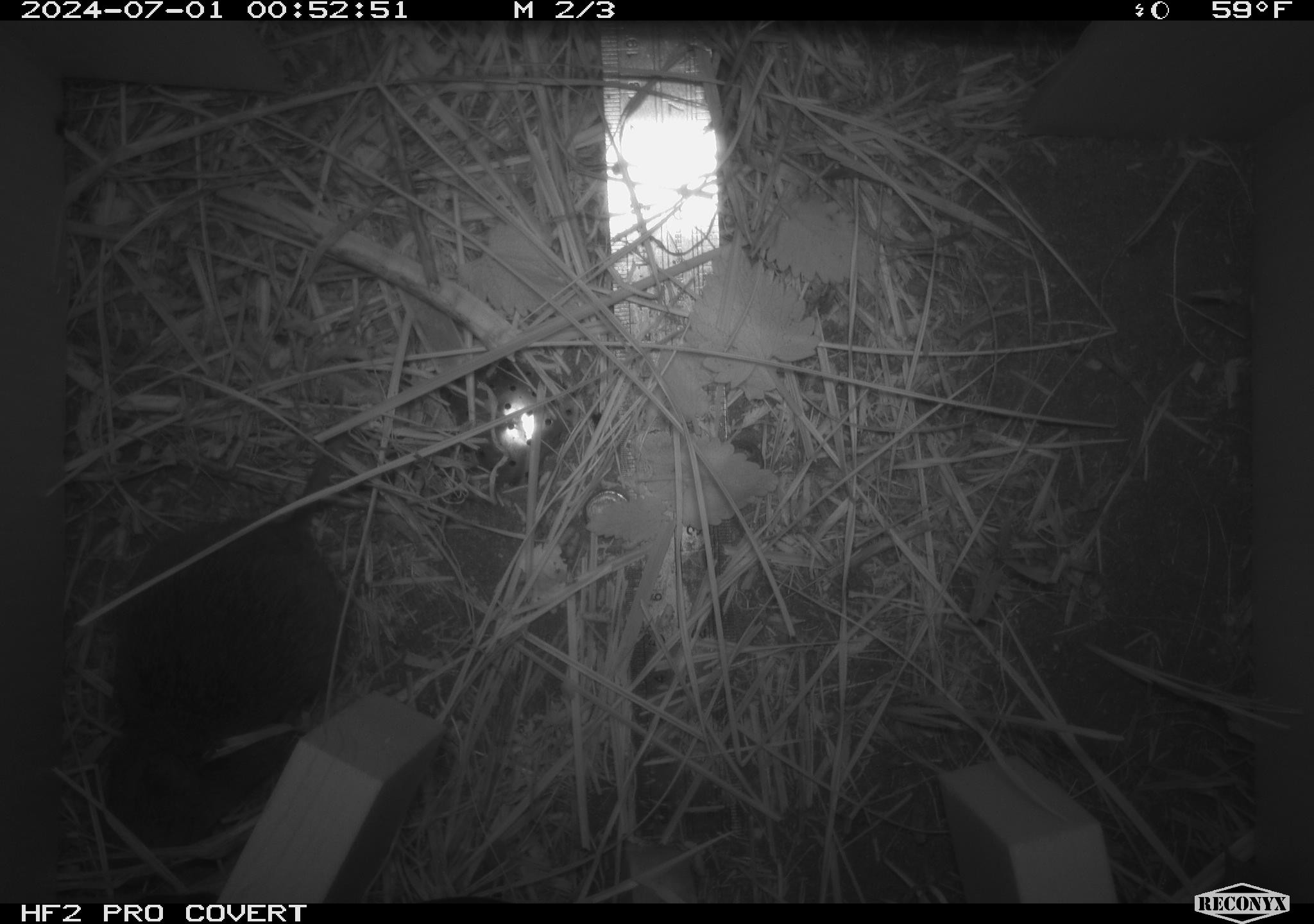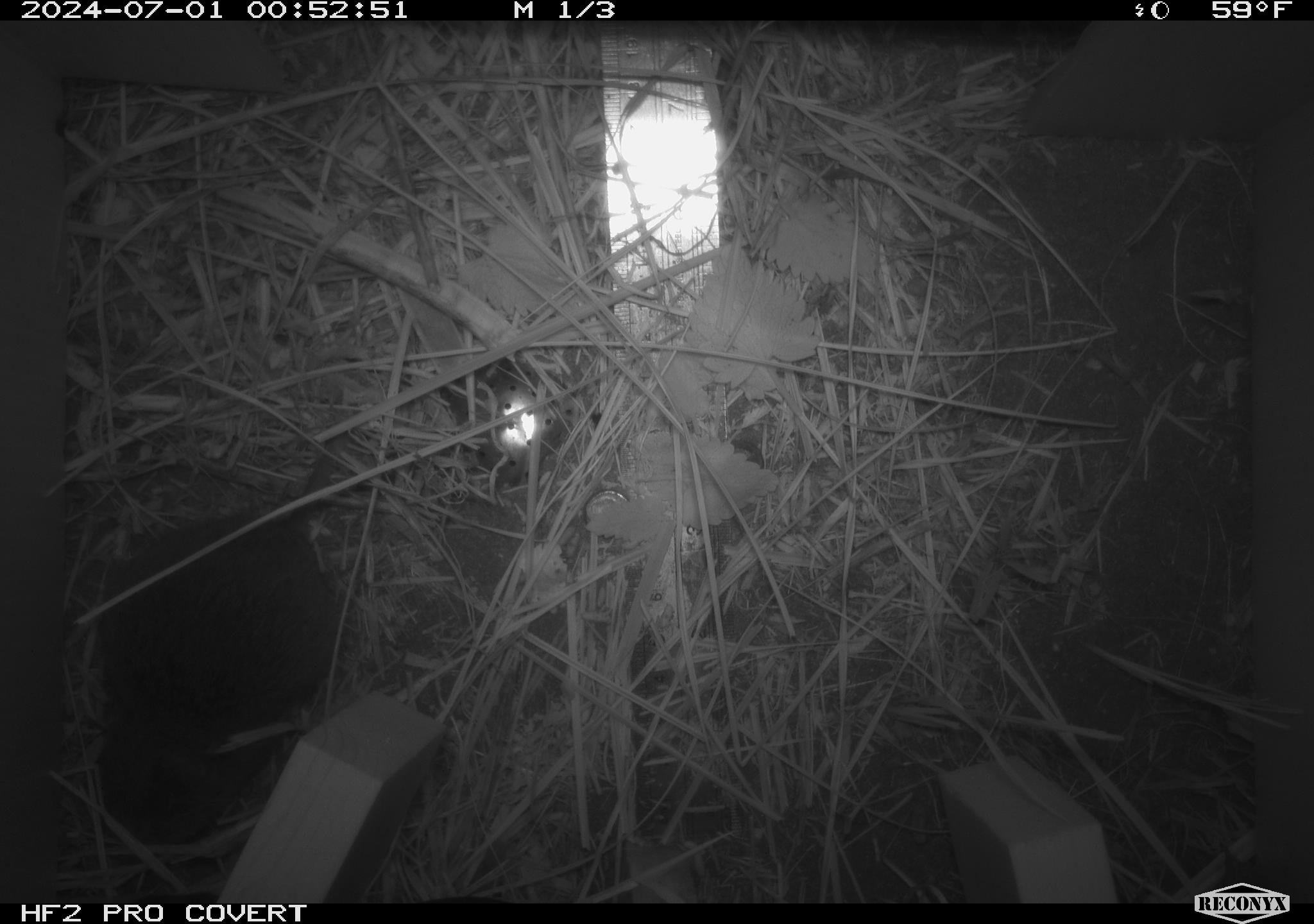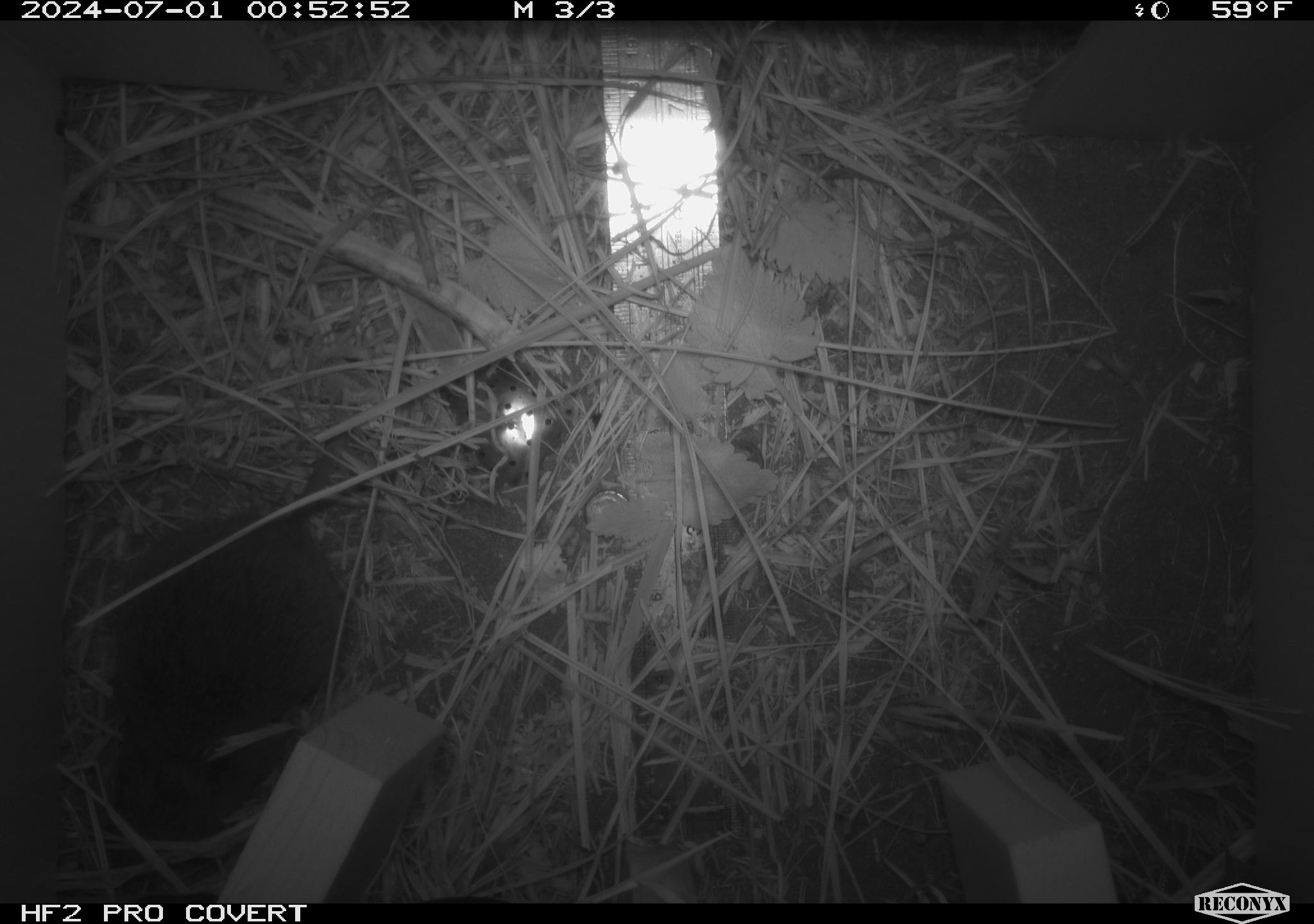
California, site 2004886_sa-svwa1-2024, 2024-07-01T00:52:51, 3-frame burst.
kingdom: Animalia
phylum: Chordata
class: Mammalia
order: Rodentia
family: Cricetidae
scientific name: Arvicolinae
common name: voles, lemmings, and muskrats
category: arvicolinae subfamily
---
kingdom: Animalia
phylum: Arthropoda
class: Malacostraca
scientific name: Malacostraca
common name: amphipods, crabs, isopods, krill, lobsters and shrimps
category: malacostracan